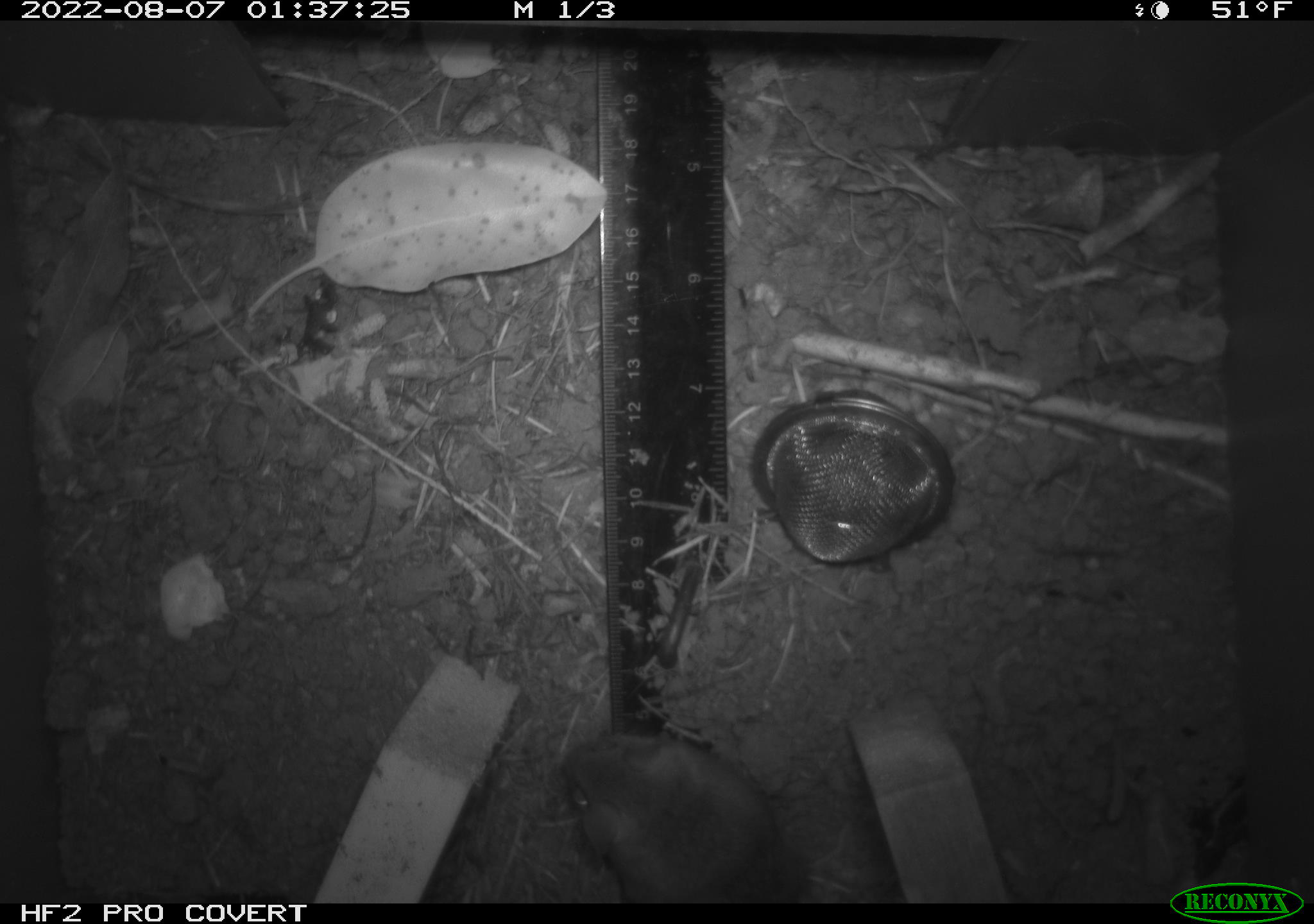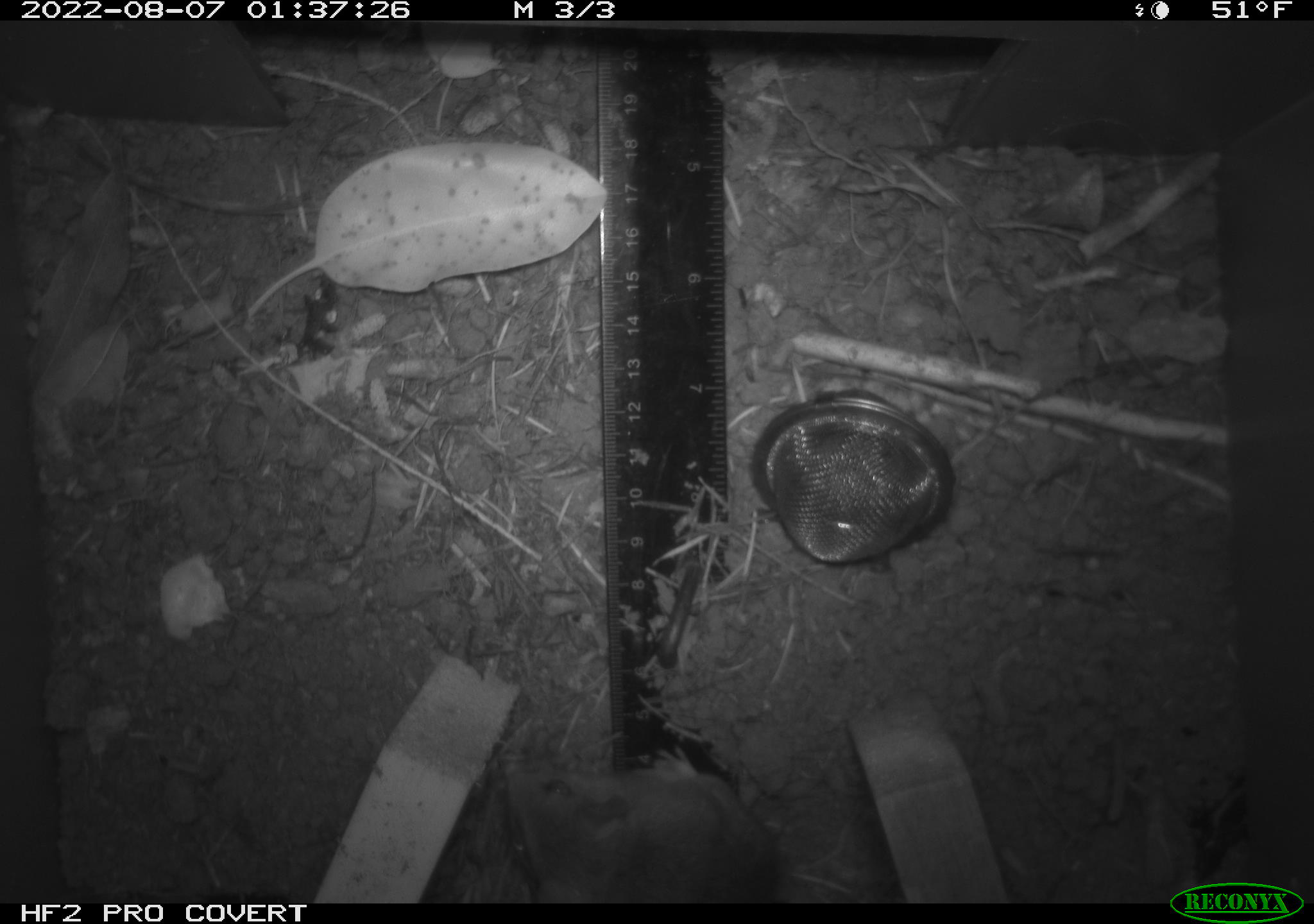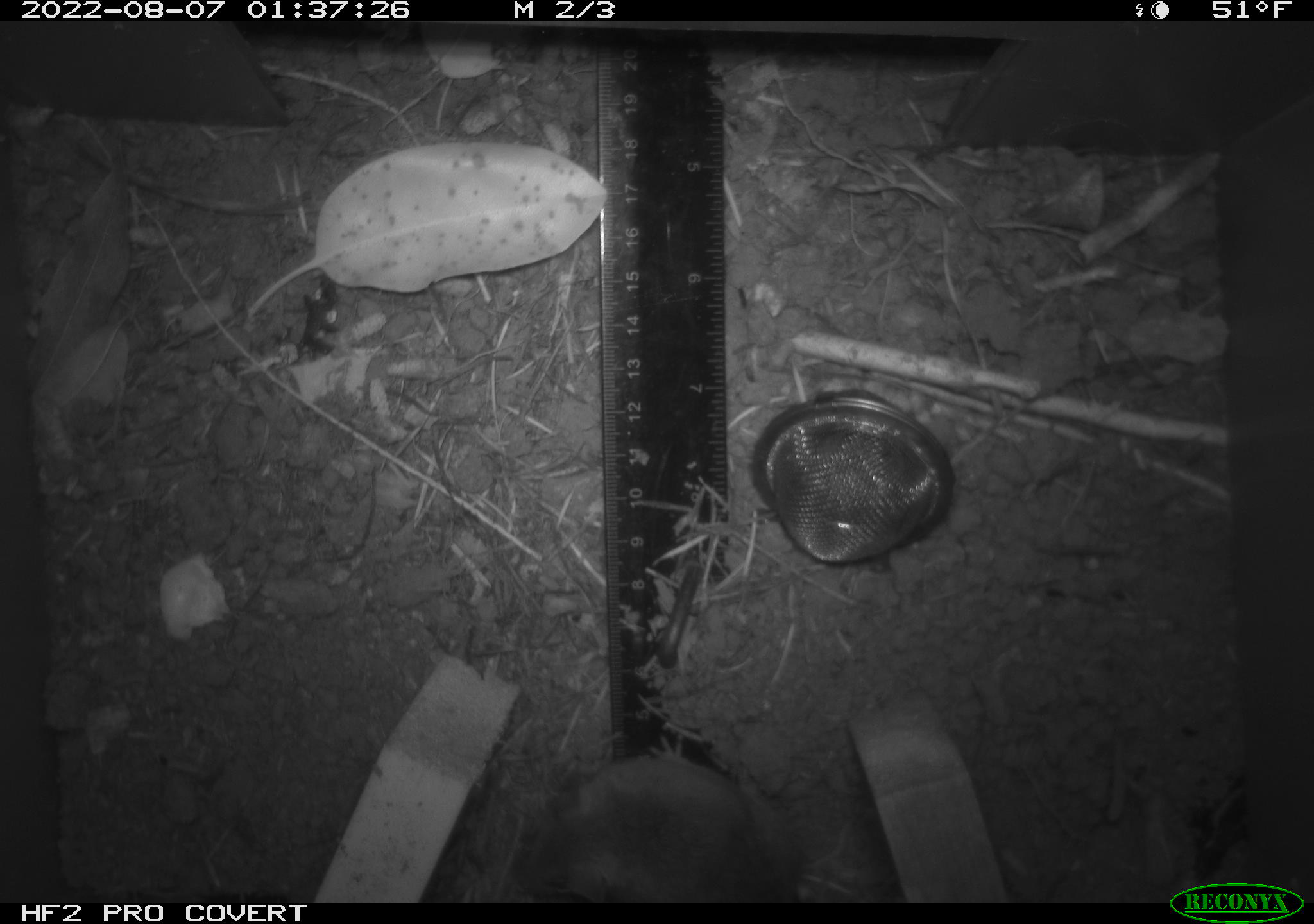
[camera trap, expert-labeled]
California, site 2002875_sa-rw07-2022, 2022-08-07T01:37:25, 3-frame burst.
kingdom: Animalia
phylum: Chordata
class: Mammalia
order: Rodentia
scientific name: Rodentia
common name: mouse species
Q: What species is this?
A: Mouse species (Rodentia).